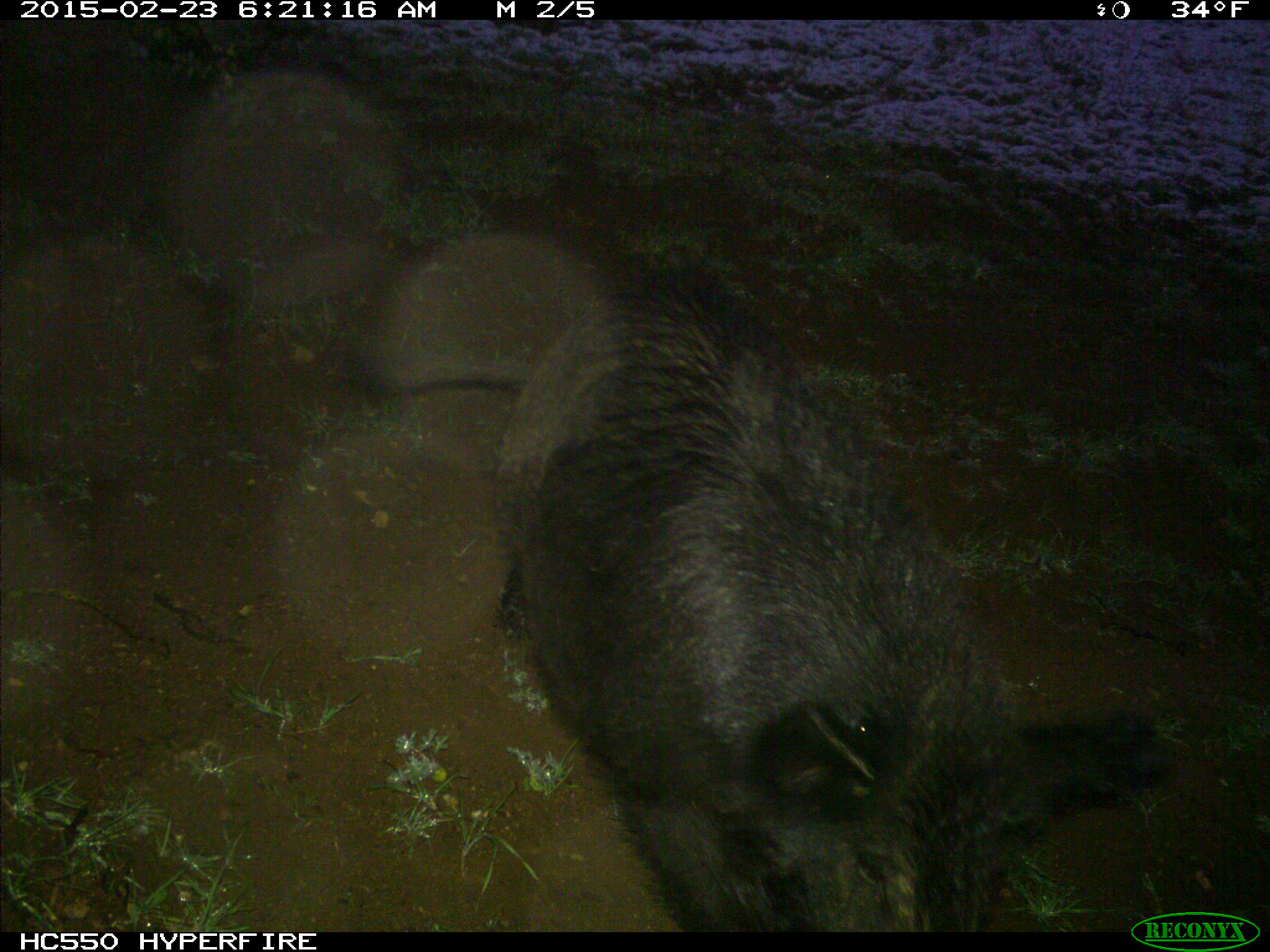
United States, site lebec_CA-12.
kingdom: Animalia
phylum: Chordata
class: Mammalia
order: Artiodactyla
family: Suidae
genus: Sus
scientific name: Sus scrofa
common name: wild boar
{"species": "Sus scrofa (wild boar)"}